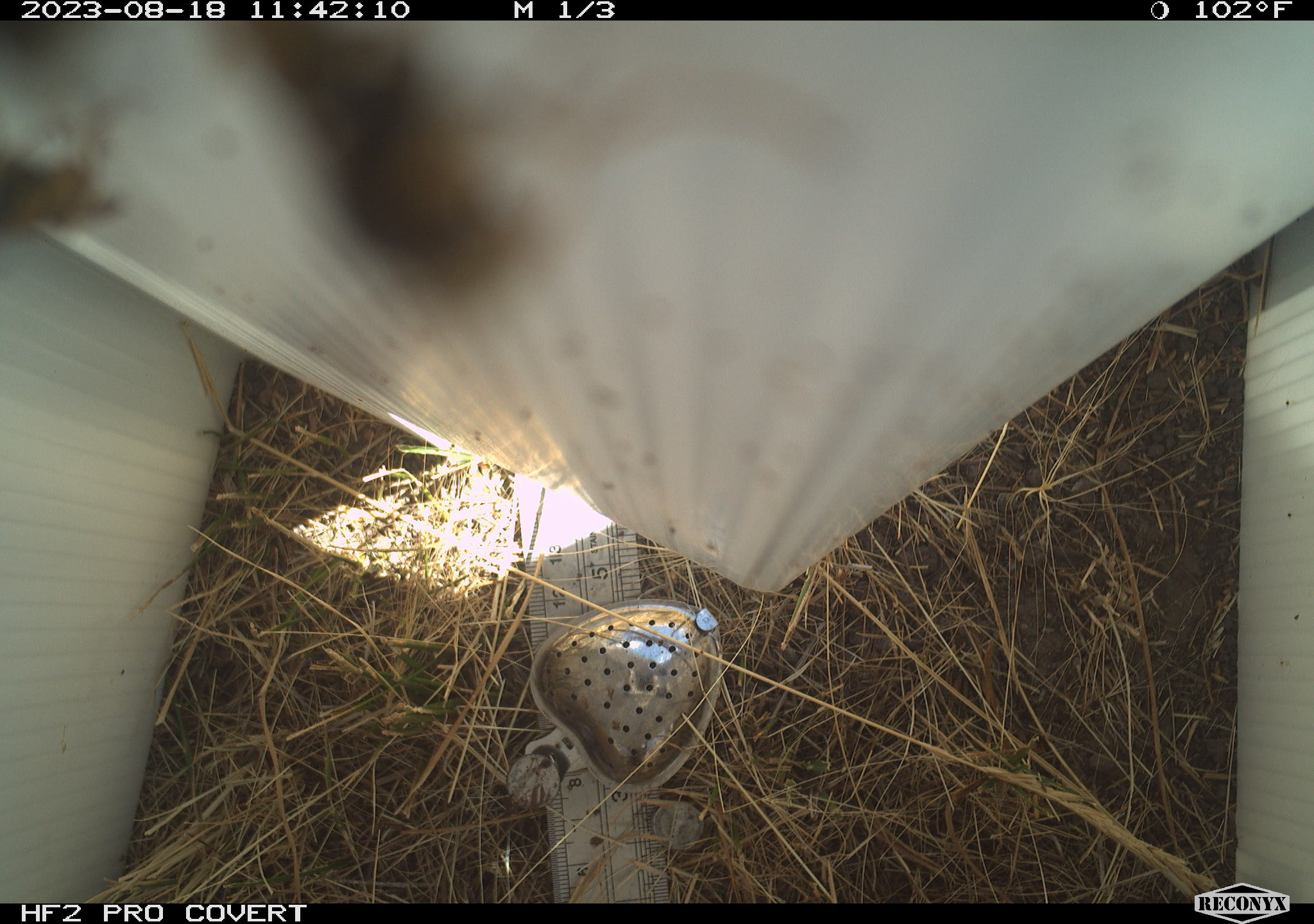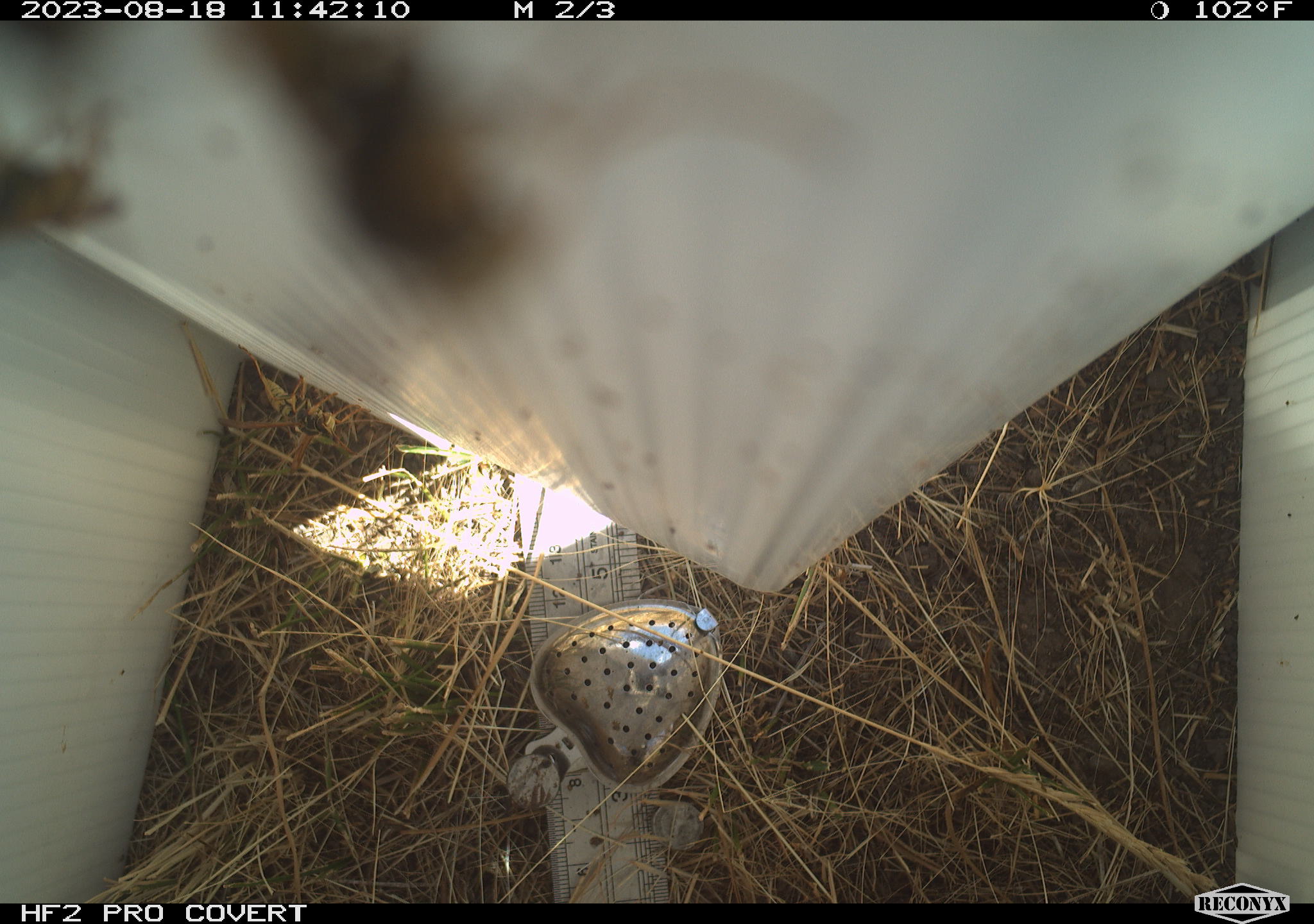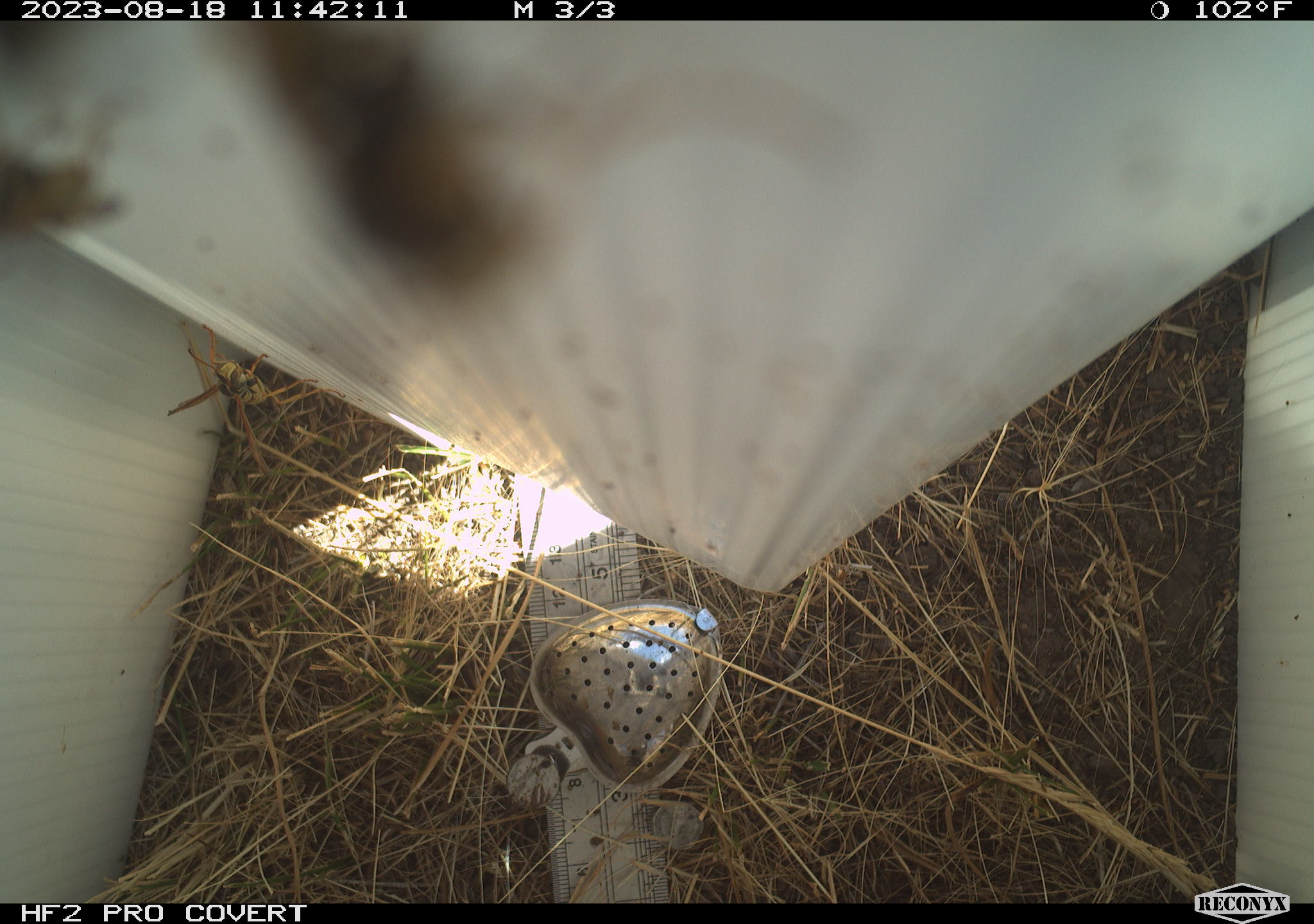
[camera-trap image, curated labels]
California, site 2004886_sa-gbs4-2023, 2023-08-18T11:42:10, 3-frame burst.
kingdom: Animalia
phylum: Arthropoda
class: Insecta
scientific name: Insecta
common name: insect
Insect (Insecta).